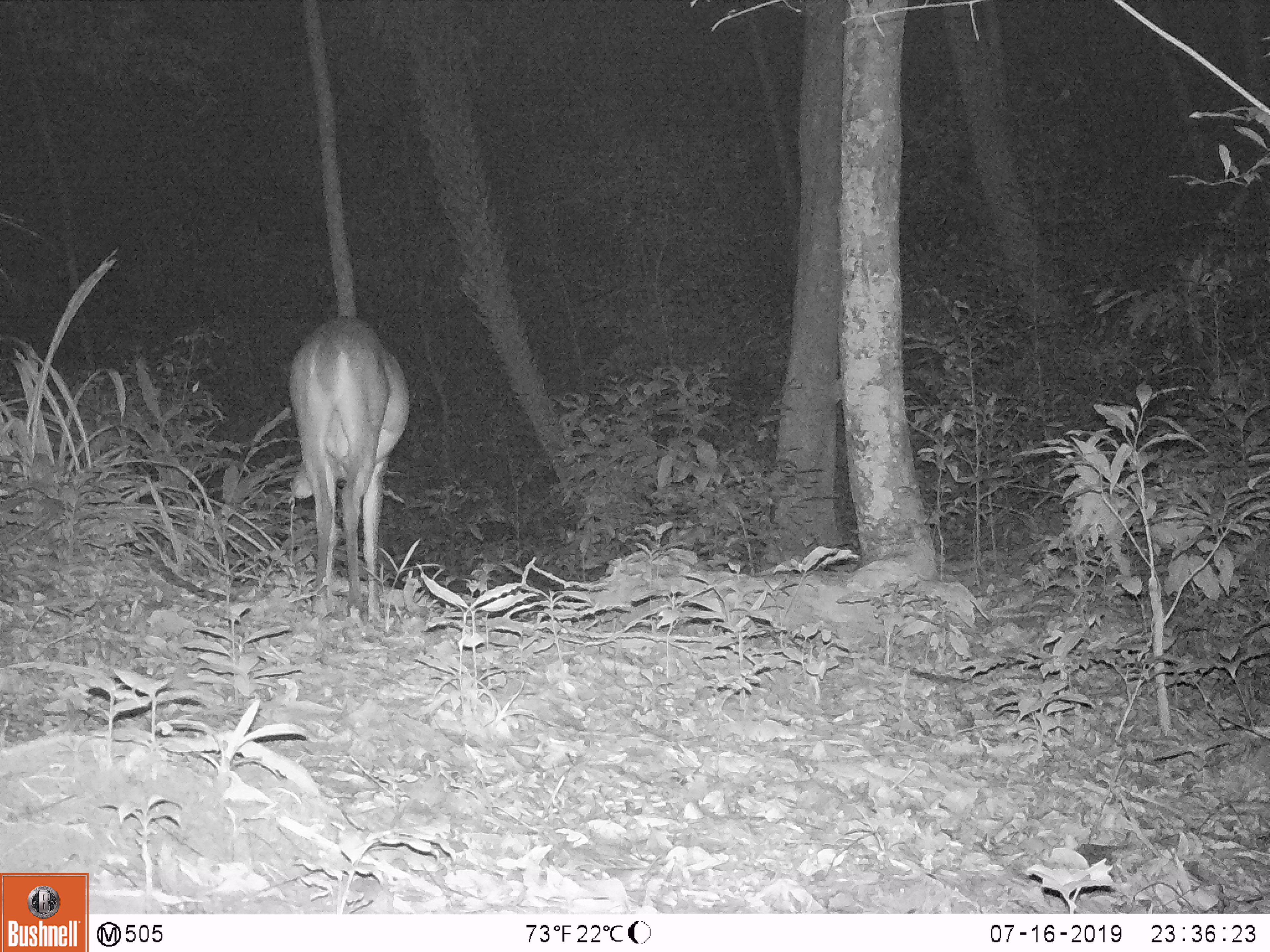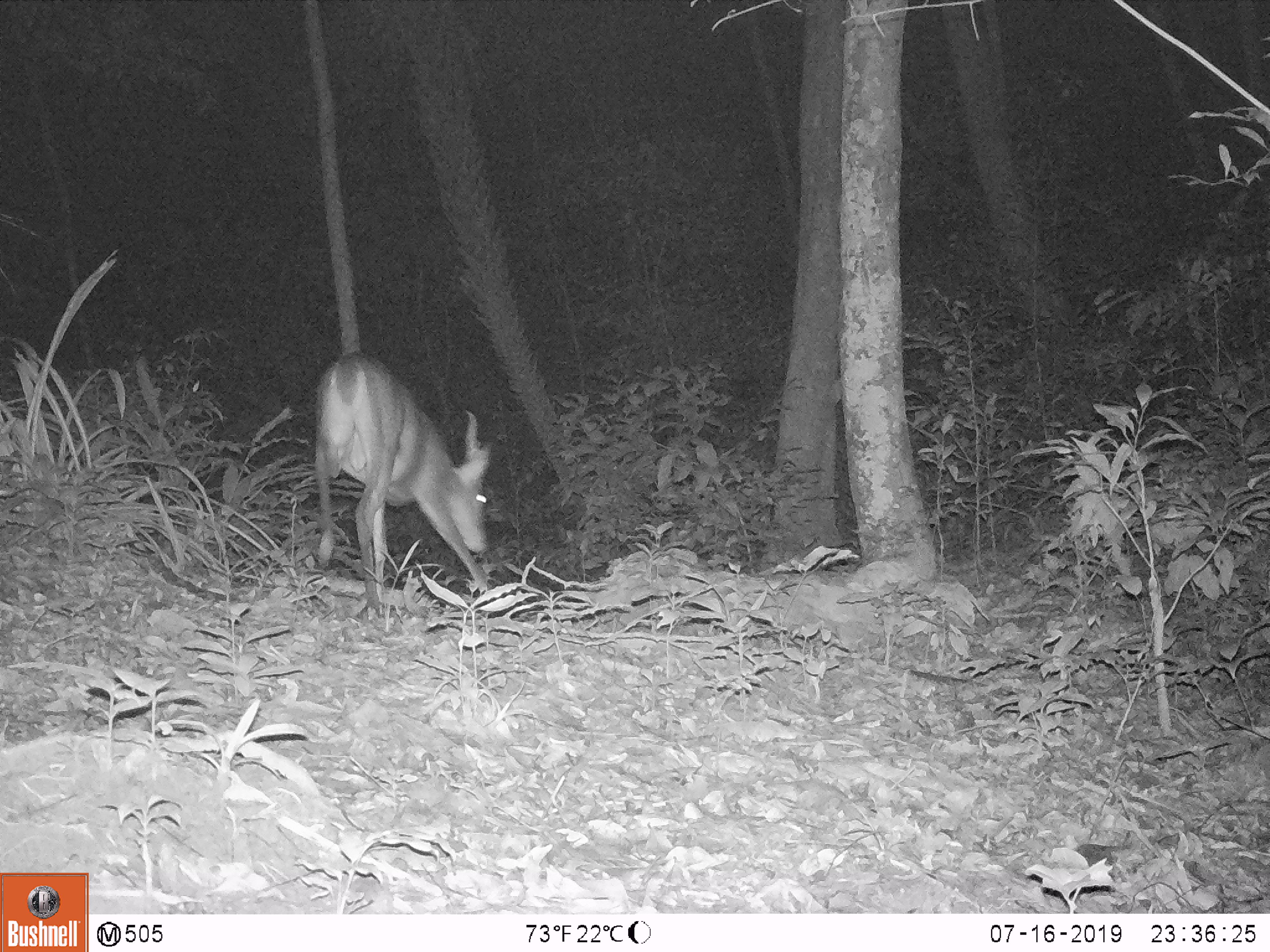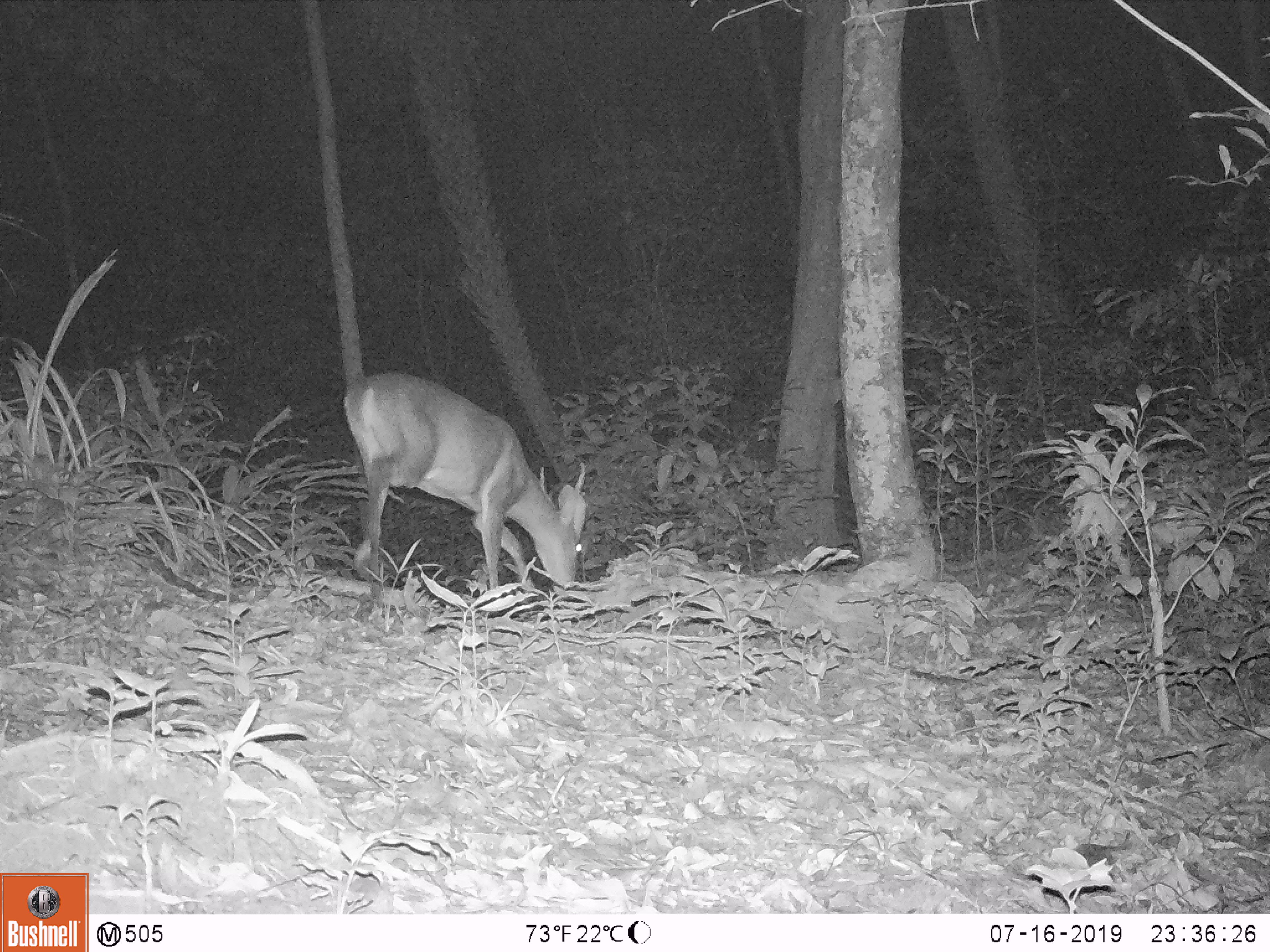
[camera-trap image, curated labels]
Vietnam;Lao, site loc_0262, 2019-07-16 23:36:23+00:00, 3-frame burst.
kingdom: Animalia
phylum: Chordata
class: Mammalia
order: Artiodactyla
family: Cervidae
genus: Muntiacus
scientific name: Muntiacus vuquangensis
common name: large-antlered muntjac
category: large antlered muntjac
Large antlered muntjac (large-antlered muntjac) (Muntiacus vuquangensis). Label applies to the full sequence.